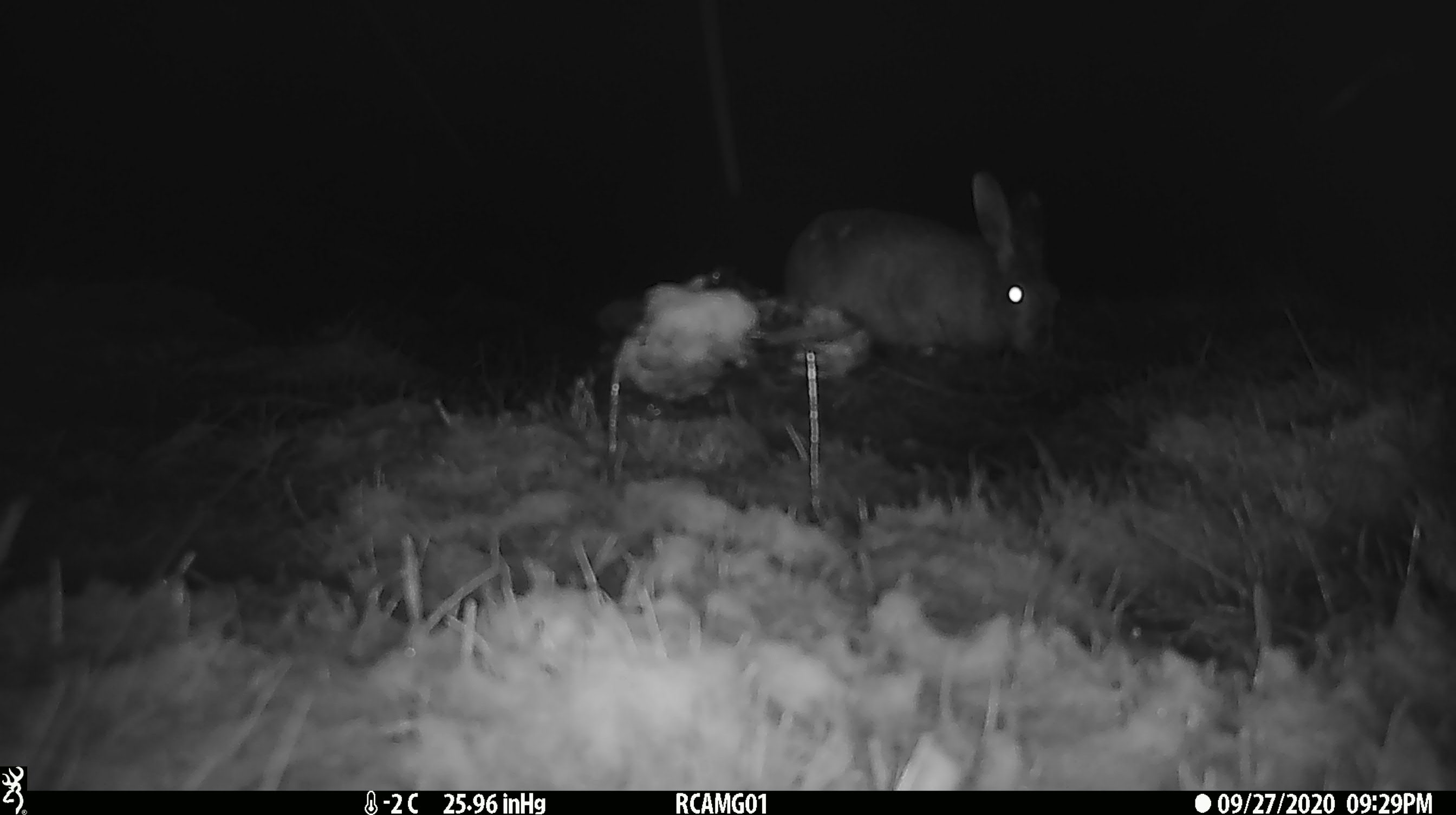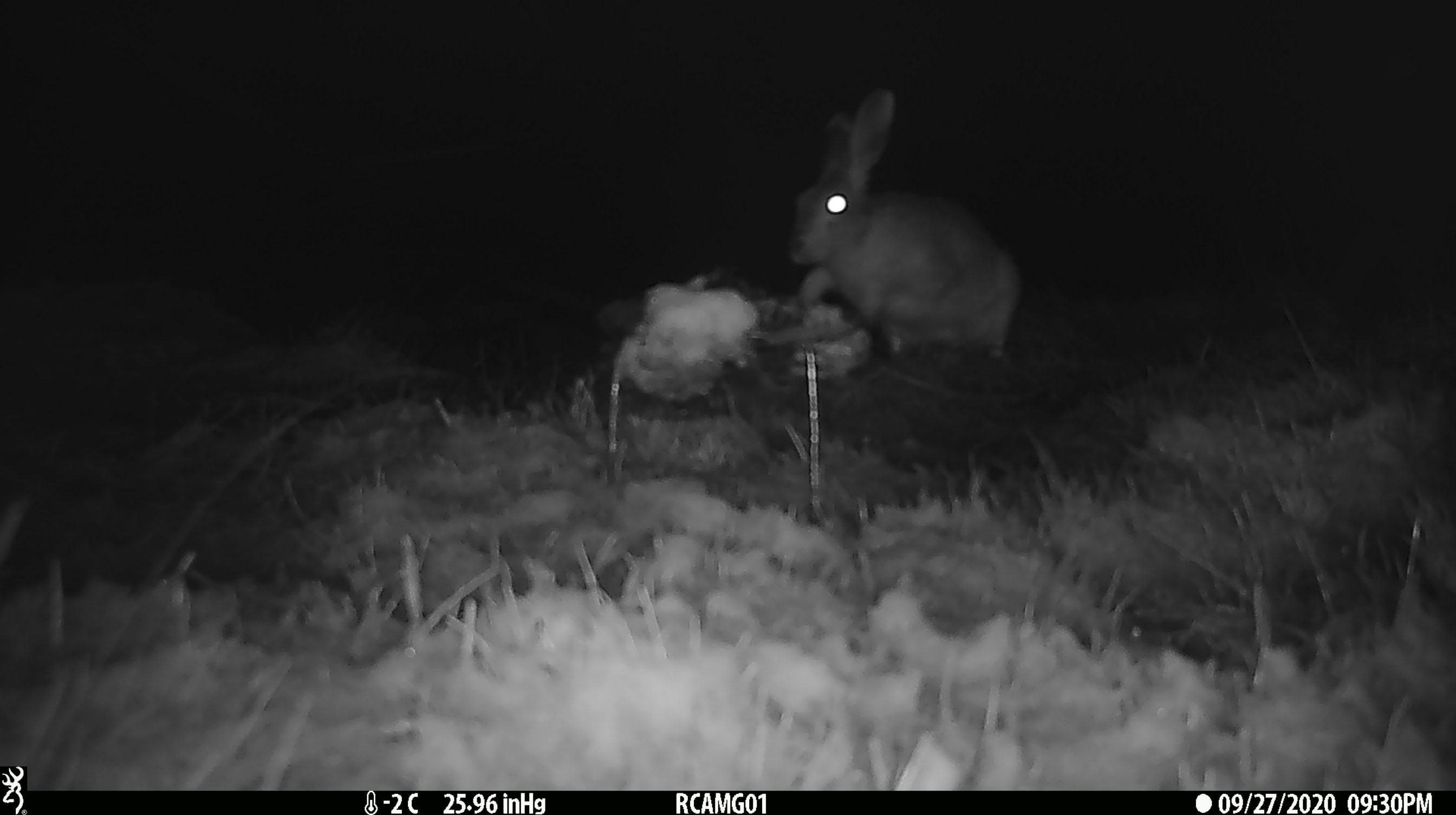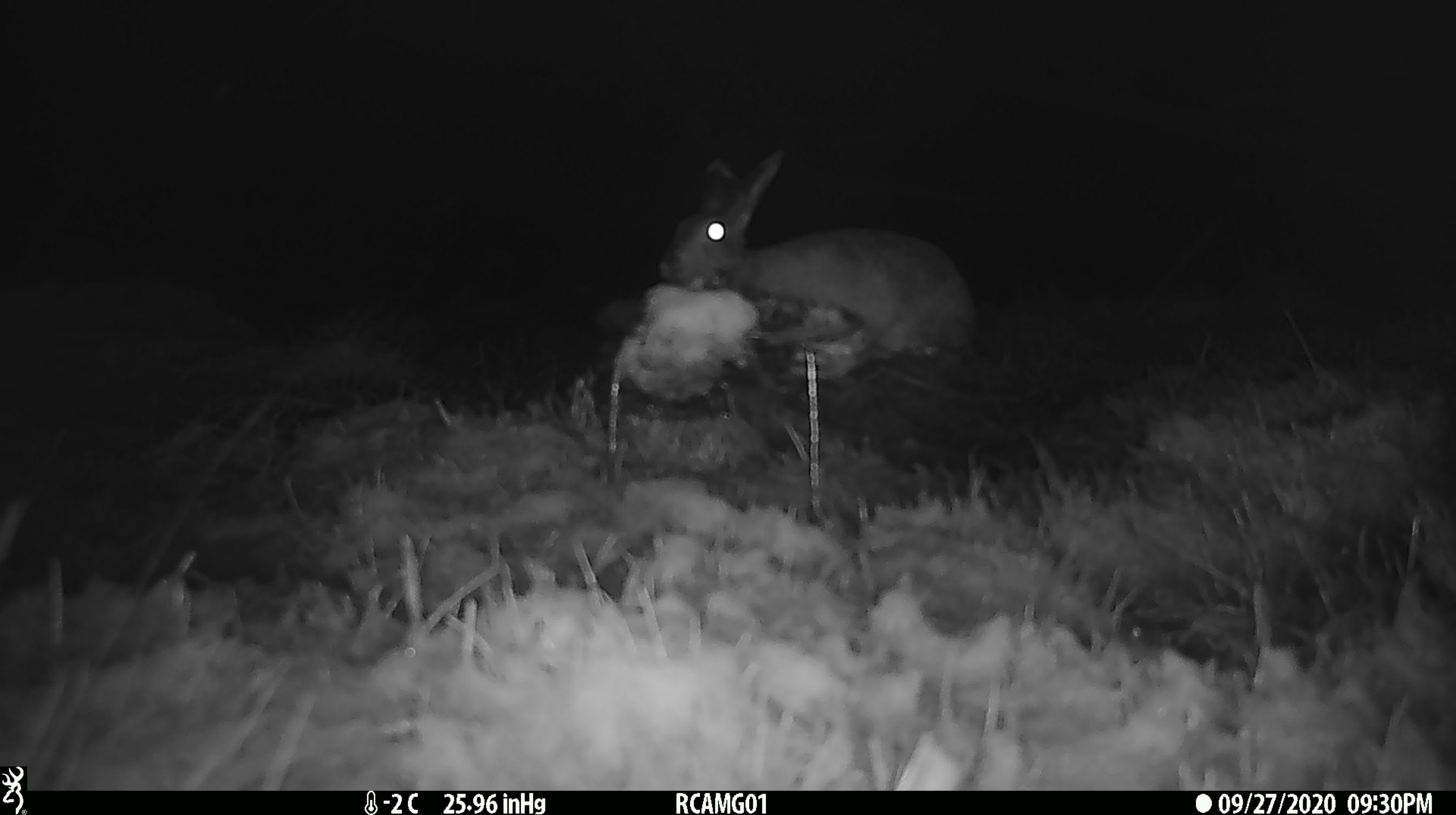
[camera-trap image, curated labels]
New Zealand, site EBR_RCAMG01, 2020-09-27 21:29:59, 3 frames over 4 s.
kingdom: Animalia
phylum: Chordata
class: Mammalia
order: Lagomorpha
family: Leporidae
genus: Lepus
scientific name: Lepus europaeus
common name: brown hare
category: hare